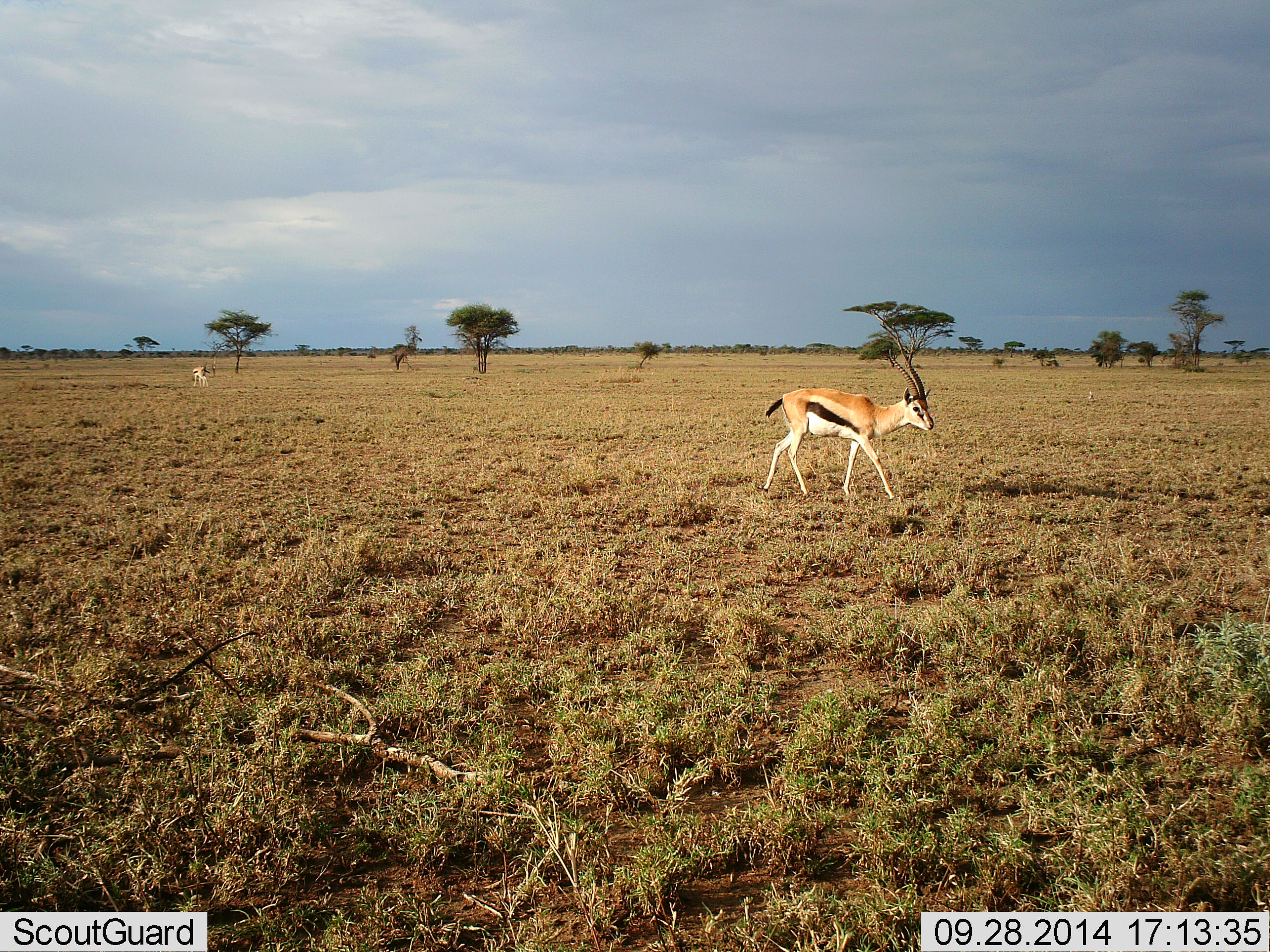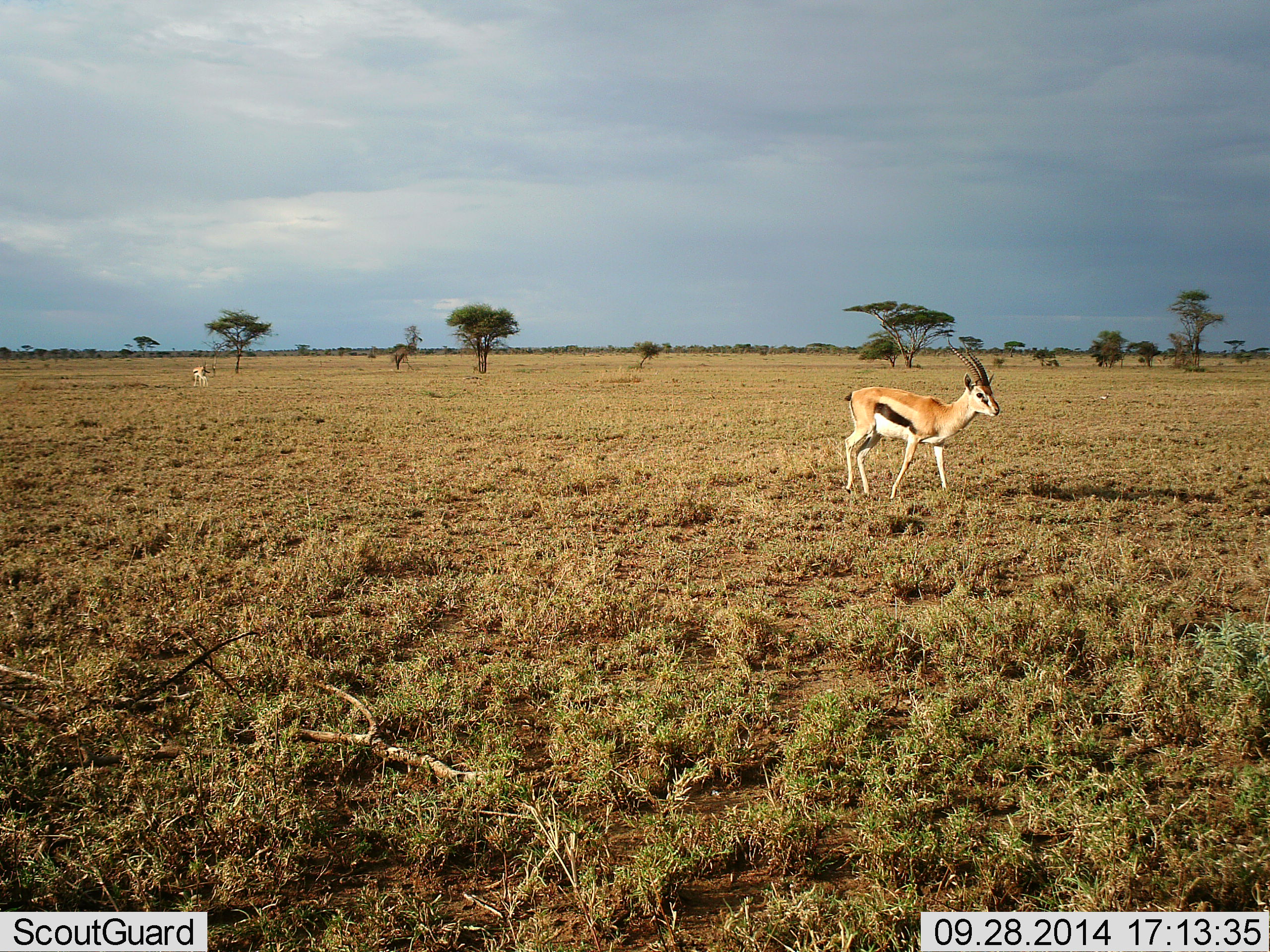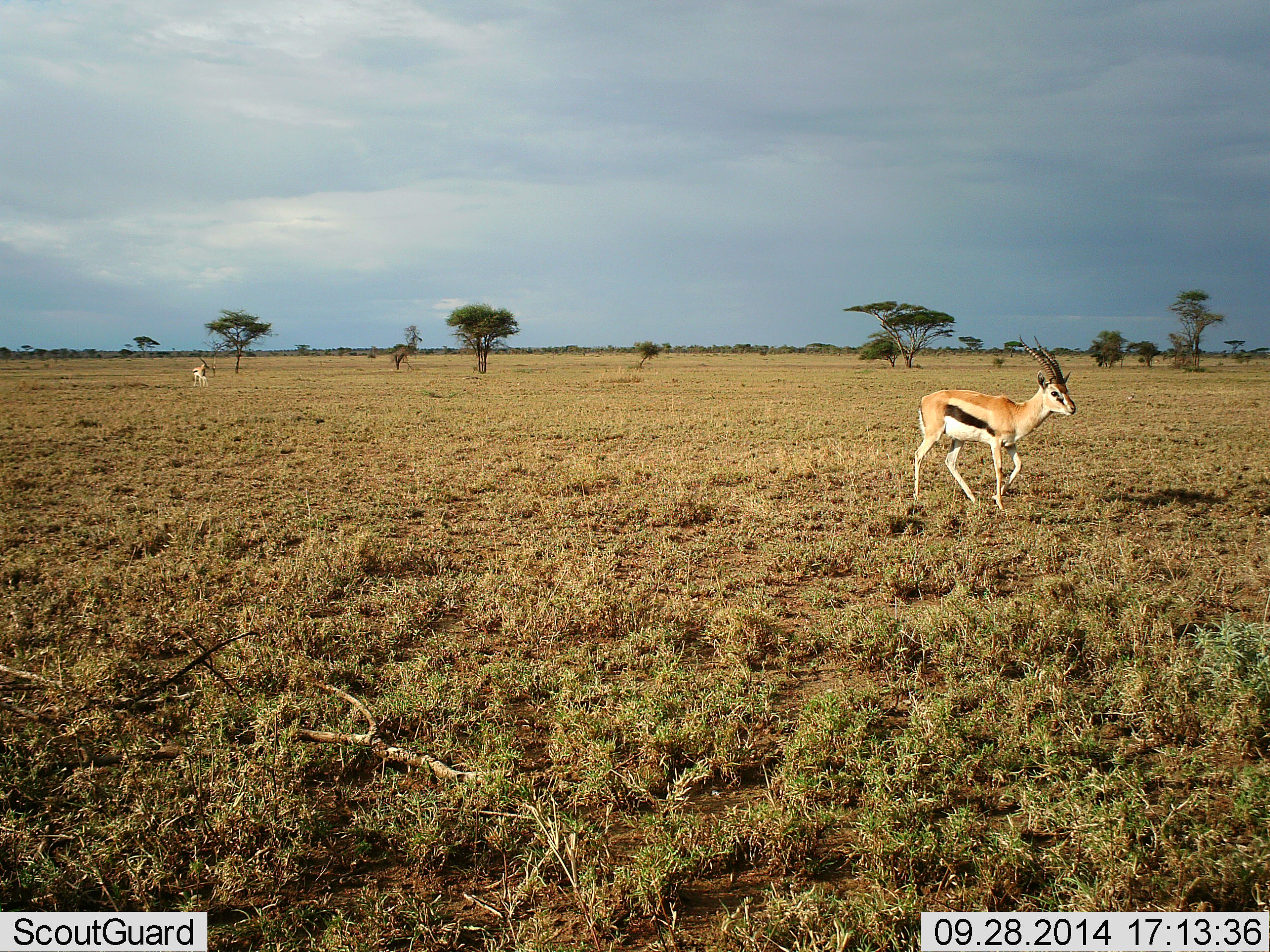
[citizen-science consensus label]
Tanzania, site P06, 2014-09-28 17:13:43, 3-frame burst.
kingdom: Animalia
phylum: Chordata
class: Mammalia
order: Artiodactyla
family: Bovidae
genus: Eudorcas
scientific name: Eudorcas thomsonii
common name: thomson's gazelle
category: gazellethomsons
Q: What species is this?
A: Gazellethomsons (thomson's gazelle) (Eudorcas thomsonii).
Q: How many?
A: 1.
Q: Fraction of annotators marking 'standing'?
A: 27%.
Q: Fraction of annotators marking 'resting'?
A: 0%.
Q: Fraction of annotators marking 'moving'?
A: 82%.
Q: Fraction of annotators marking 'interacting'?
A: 0%.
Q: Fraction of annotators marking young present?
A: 0%.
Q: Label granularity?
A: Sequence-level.